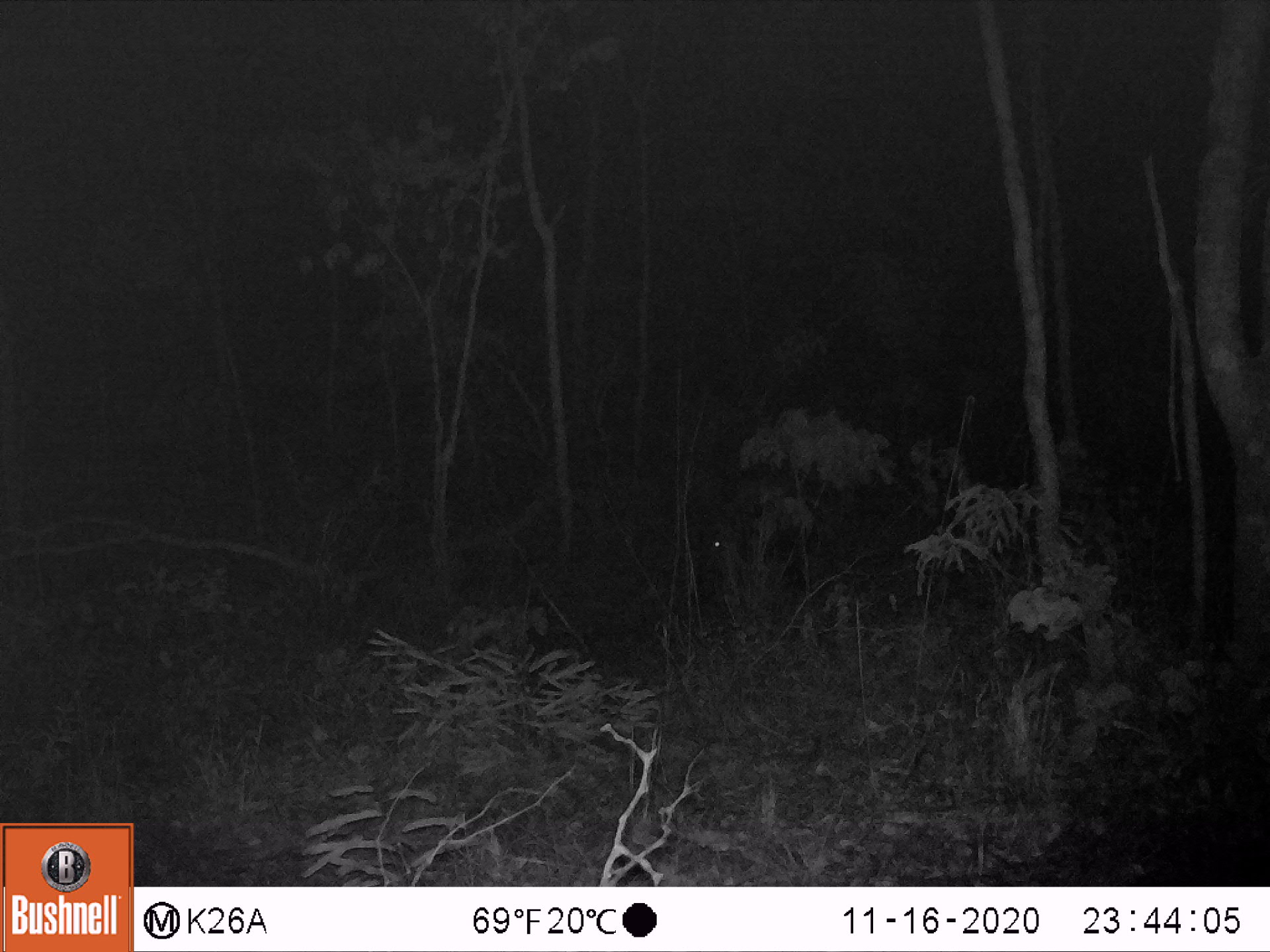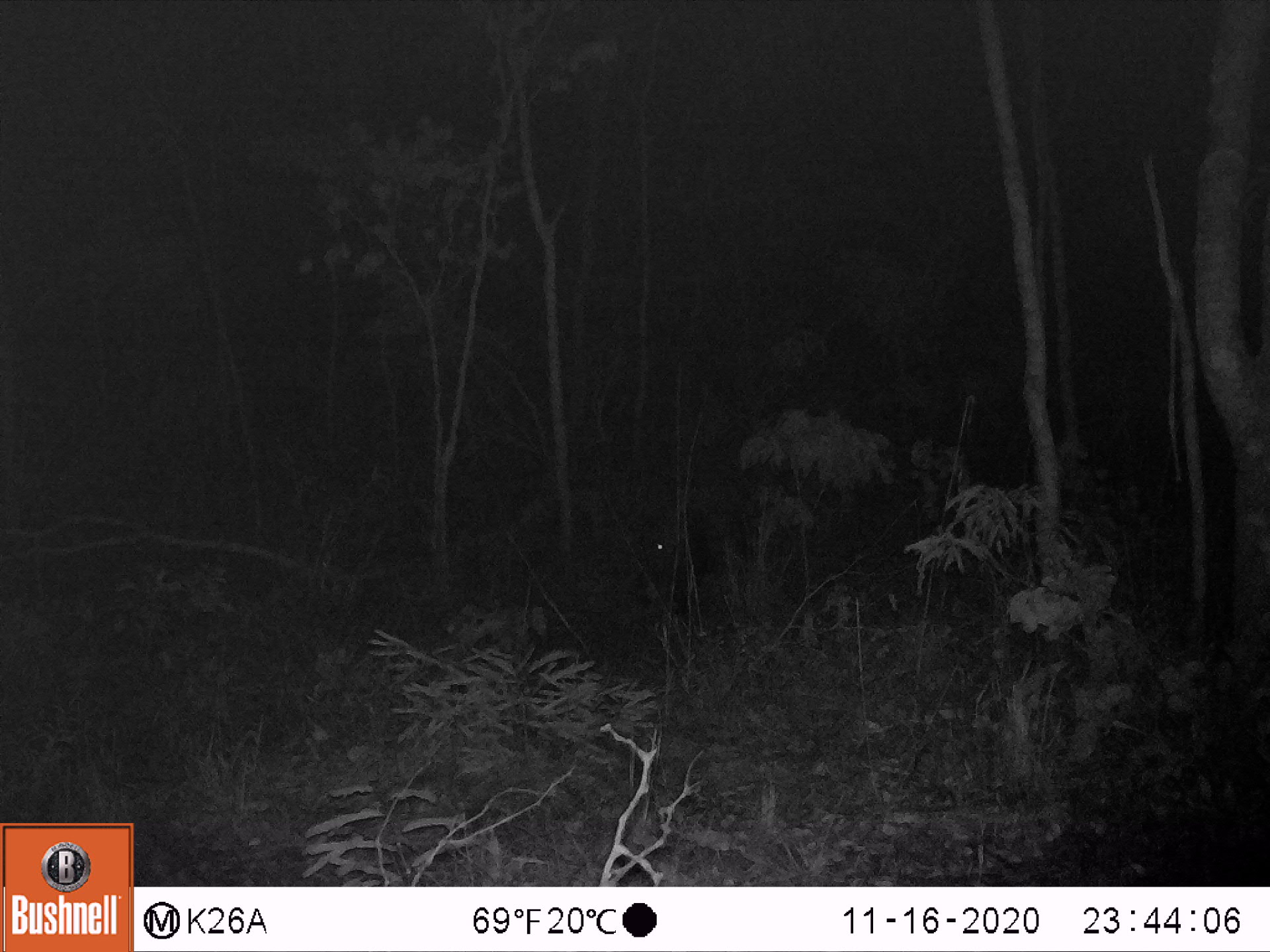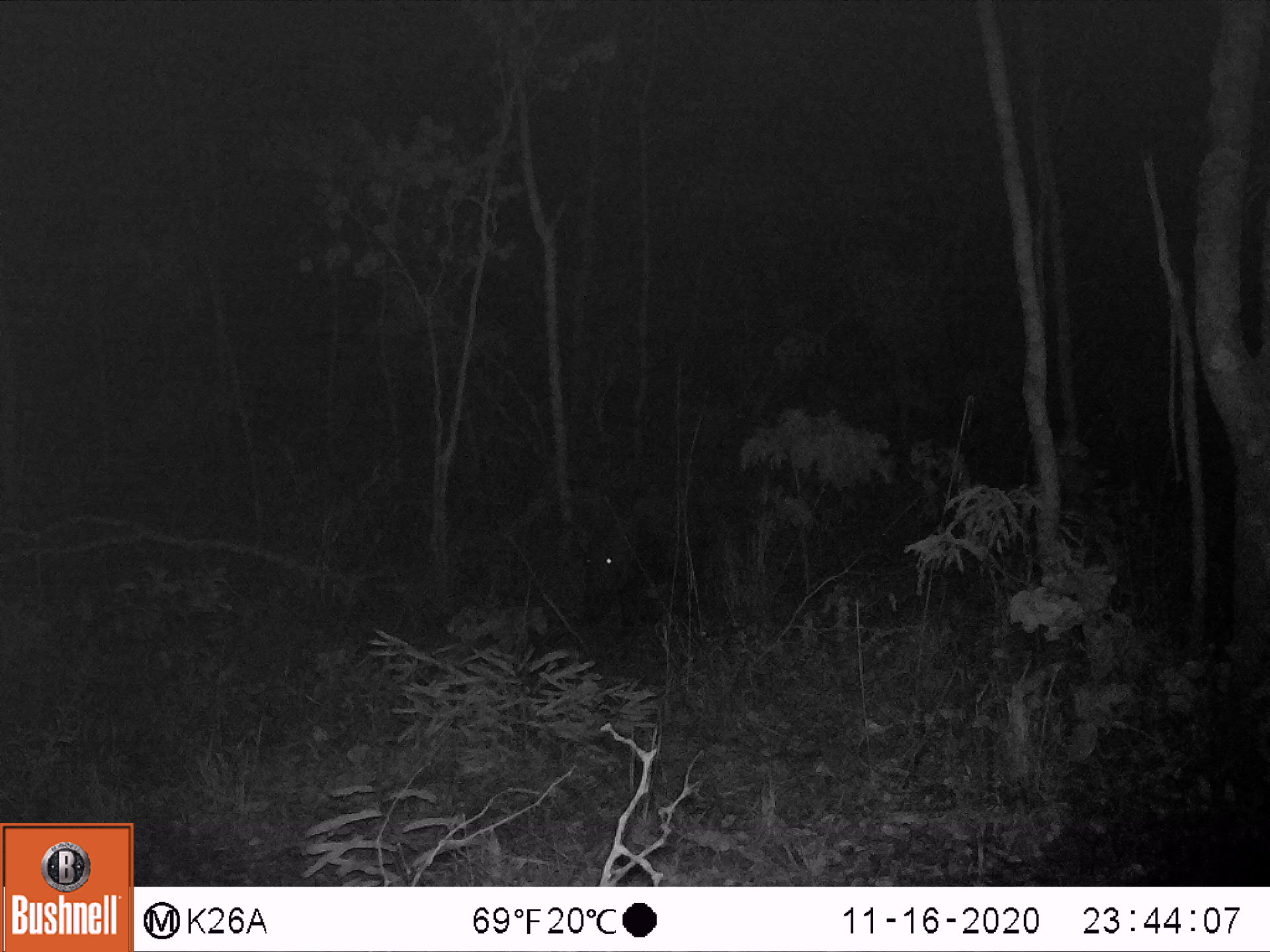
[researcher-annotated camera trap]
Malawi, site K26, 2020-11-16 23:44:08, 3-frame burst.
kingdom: Animalia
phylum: Chordata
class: Mammalia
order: Artiodactyla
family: Suidae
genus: Potamochoerus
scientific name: Potamochoerus larvatus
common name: bushpig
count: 1